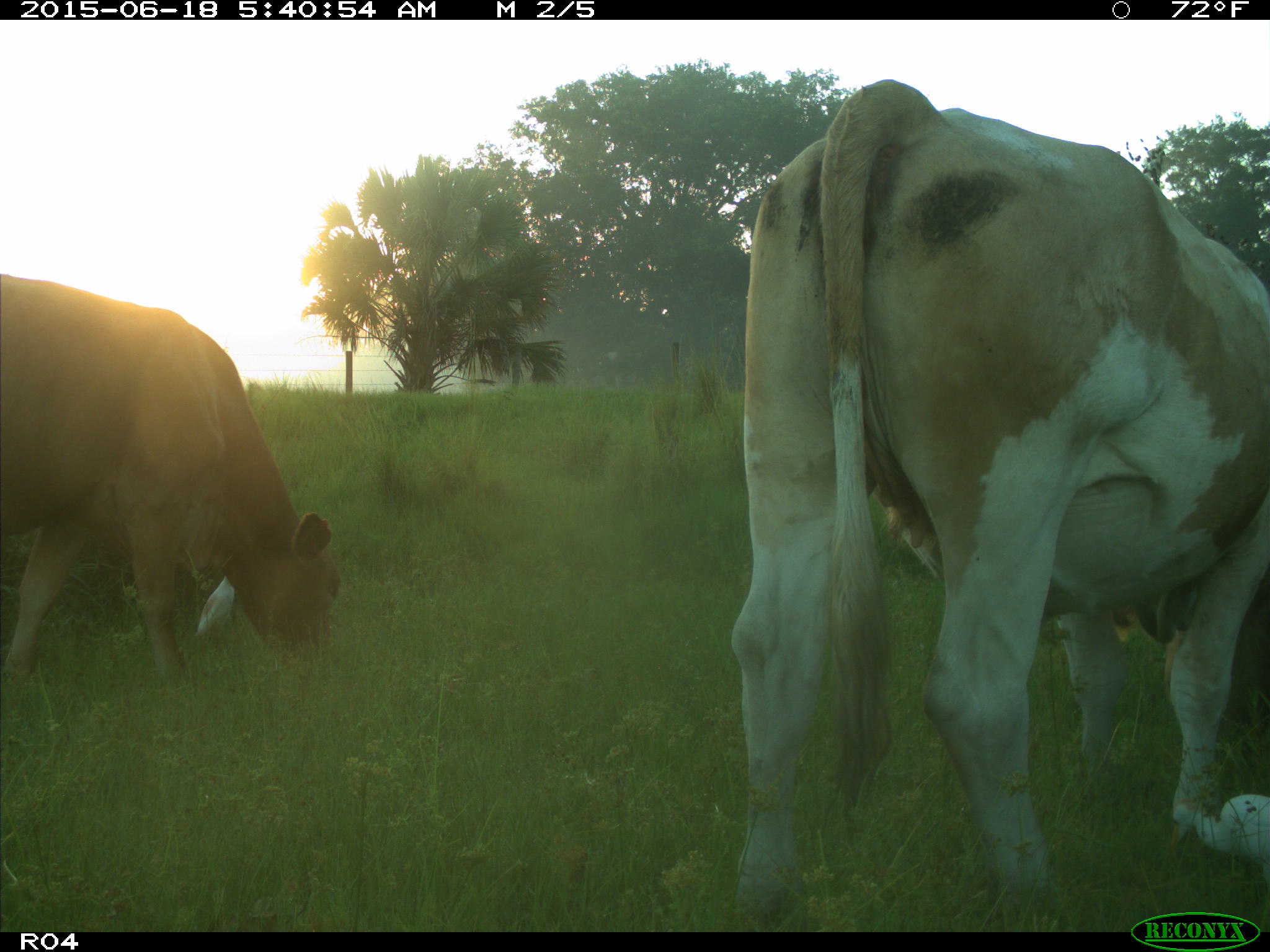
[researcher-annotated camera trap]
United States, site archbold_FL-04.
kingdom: Animalia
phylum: Chordata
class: Mammalia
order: Artiodactyla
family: Bovidae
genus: Bos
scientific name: Bos taurus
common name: domestic cow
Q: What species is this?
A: Bos taurus (domestic cow).